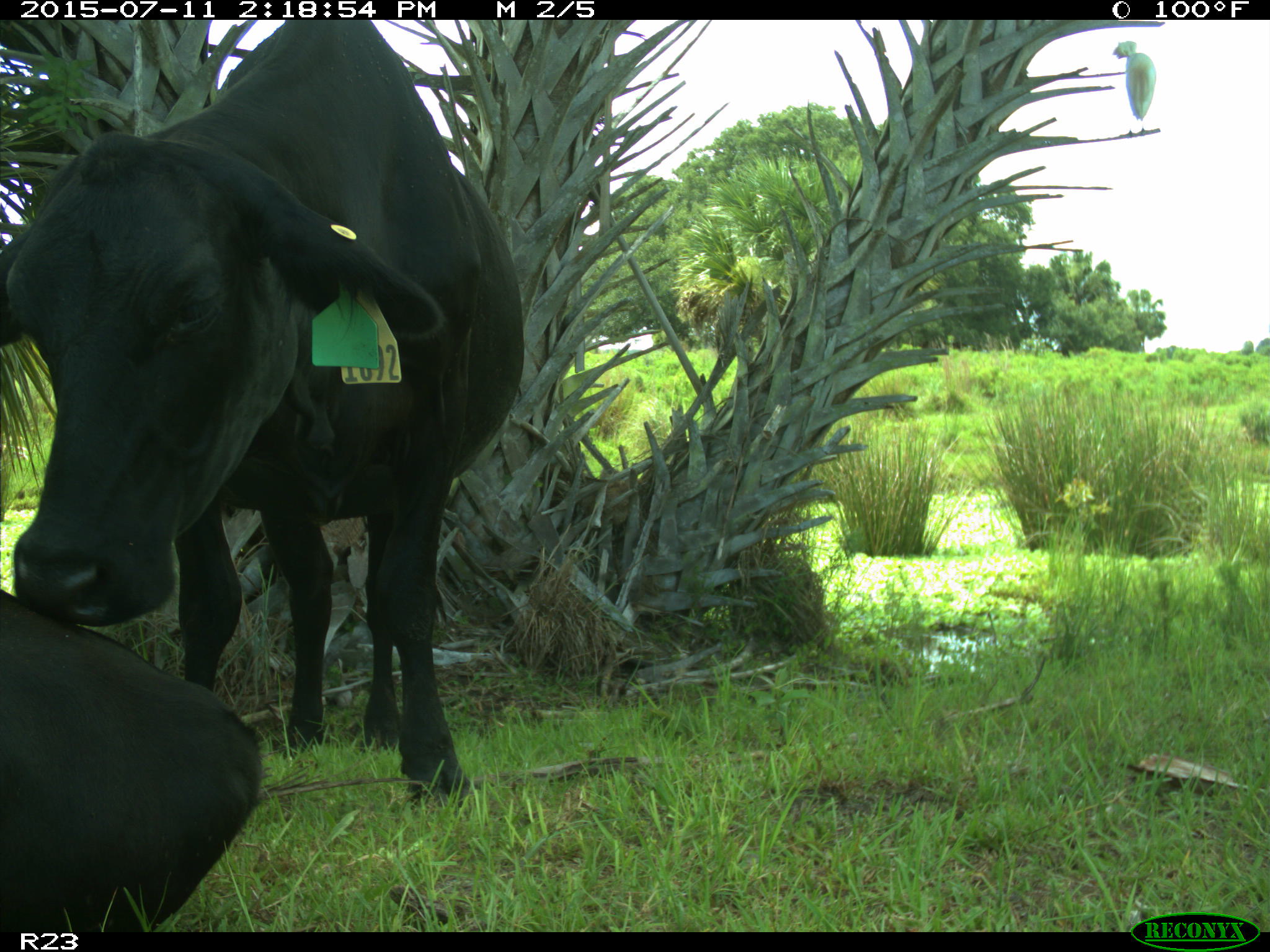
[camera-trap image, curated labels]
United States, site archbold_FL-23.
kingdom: Animalia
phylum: Chordata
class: Mammalia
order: Artiodactyla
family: Bovidae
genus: Bos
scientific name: Bos taurus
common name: domestic cow